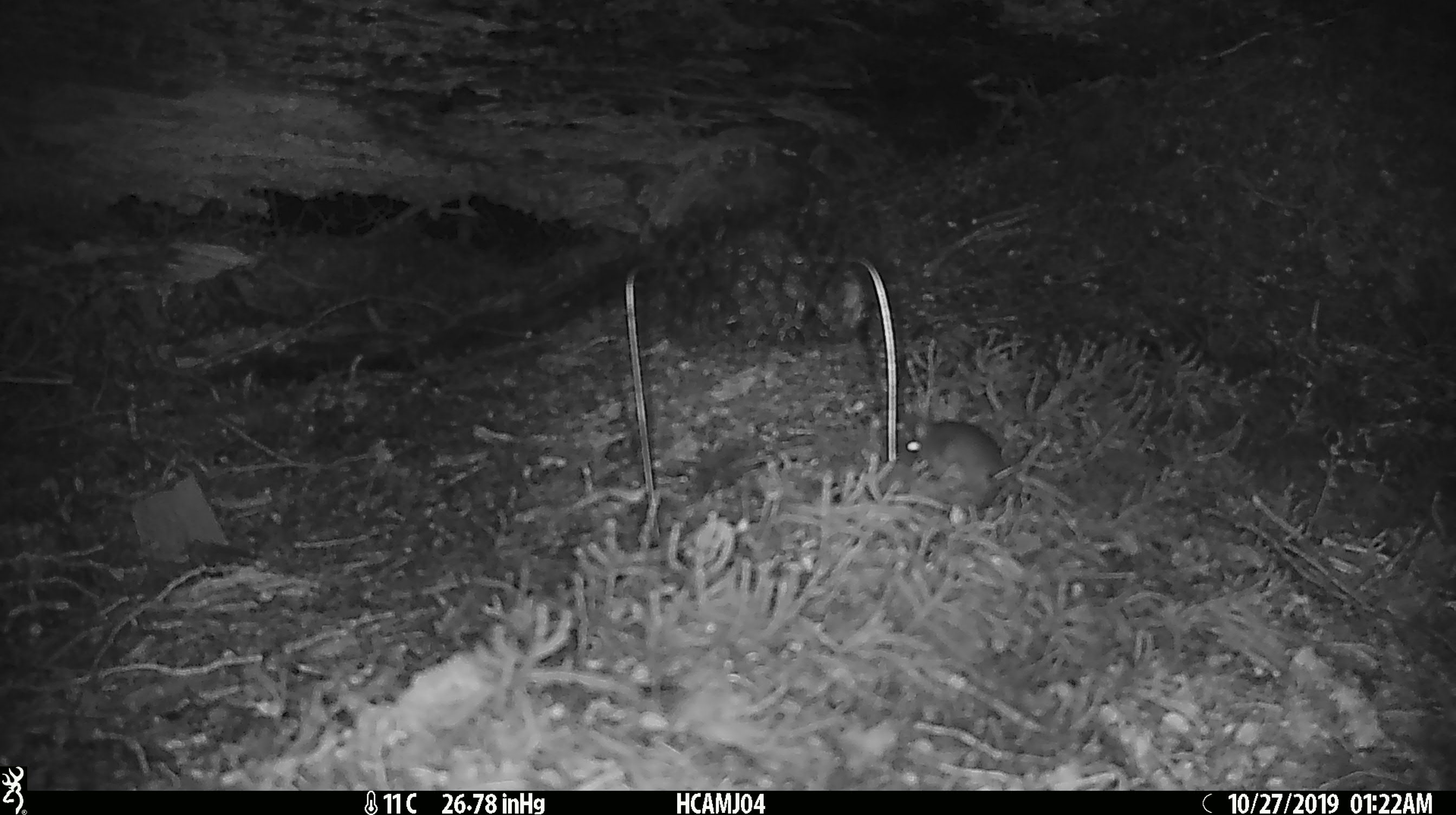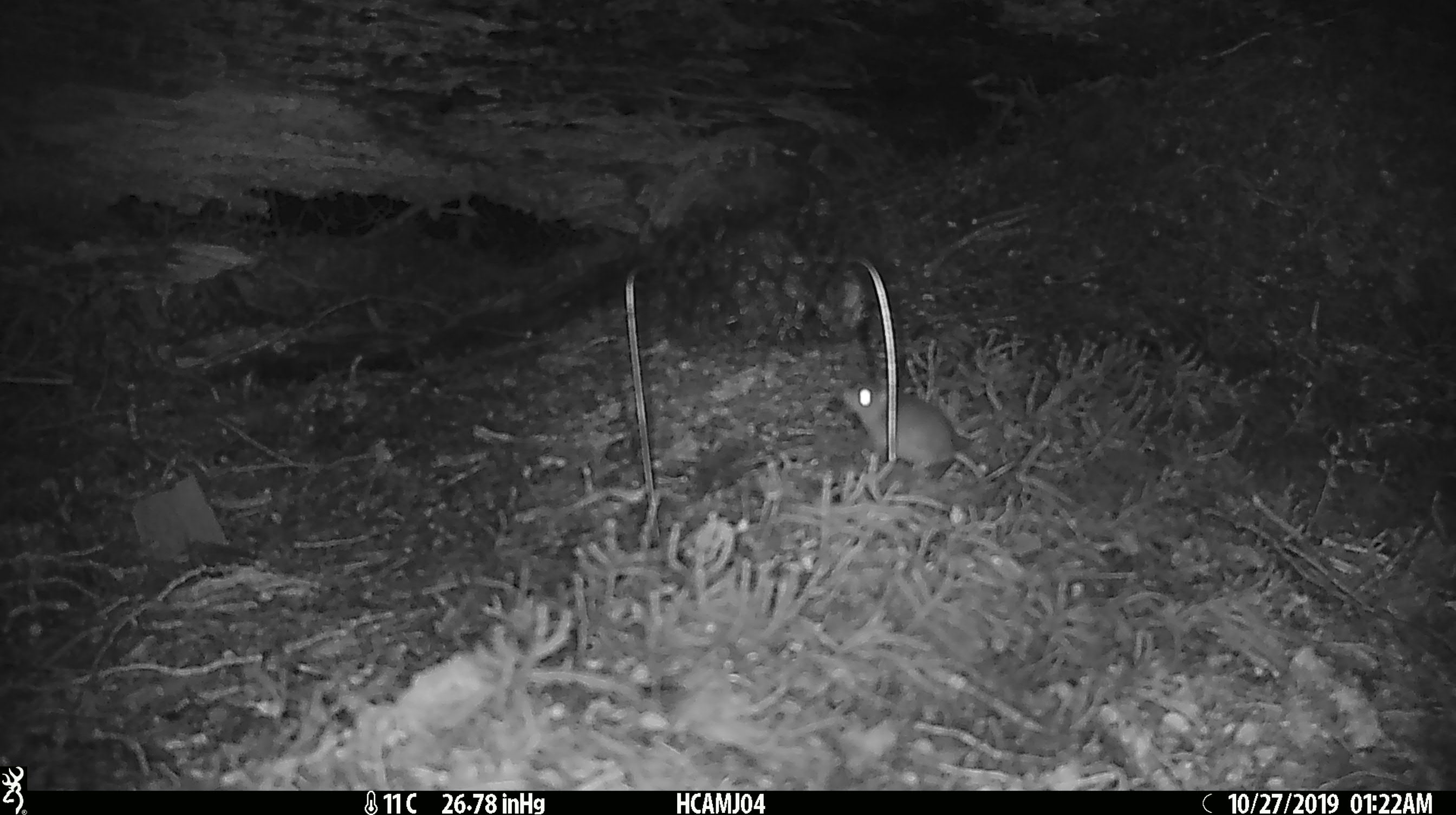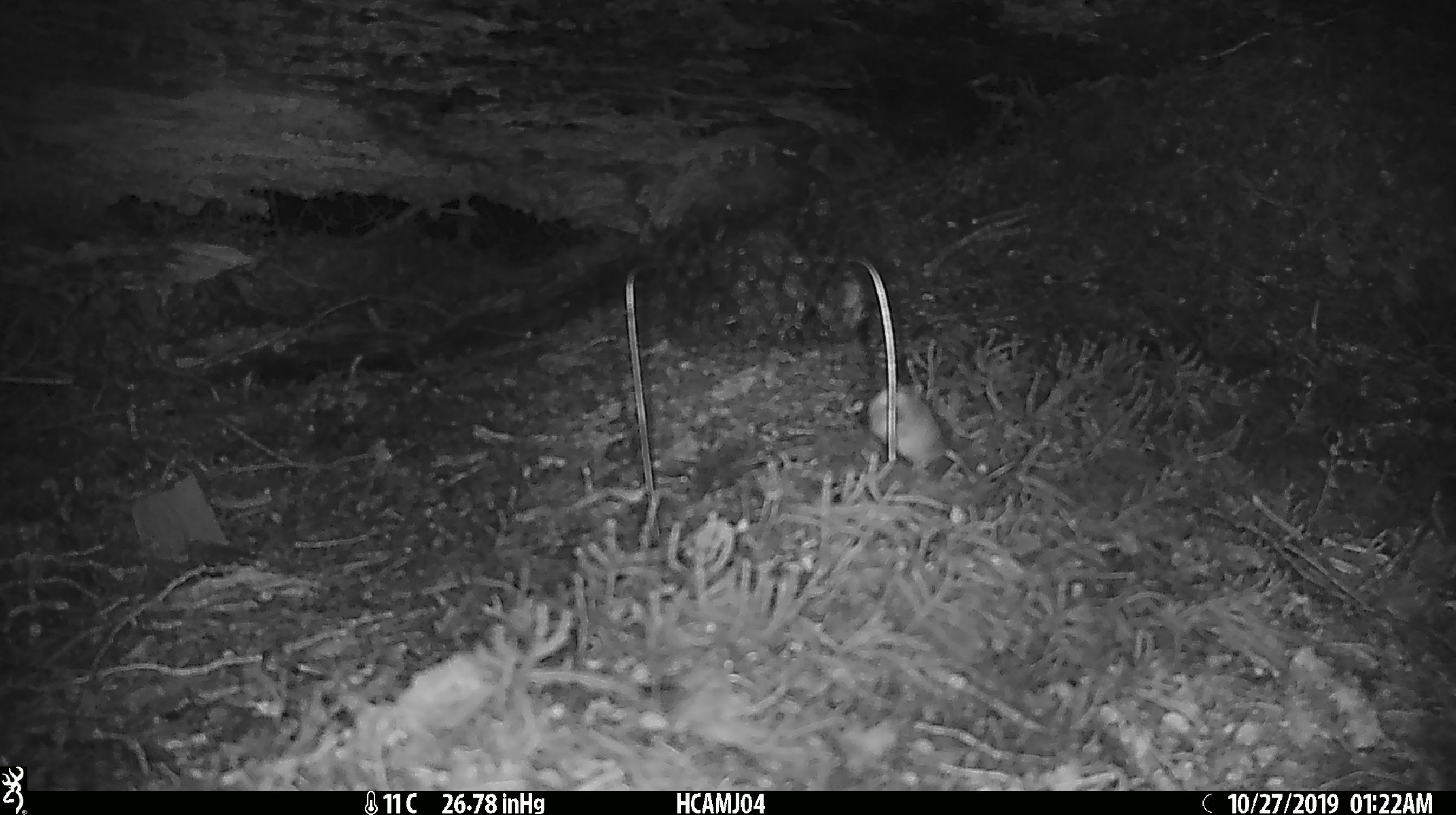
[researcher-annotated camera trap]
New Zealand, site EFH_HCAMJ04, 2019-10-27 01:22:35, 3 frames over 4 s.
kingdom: Animalia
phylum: Chordata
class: Mammalia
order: Rodentia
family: Muridae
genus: Mus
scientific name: Mus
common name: mouse